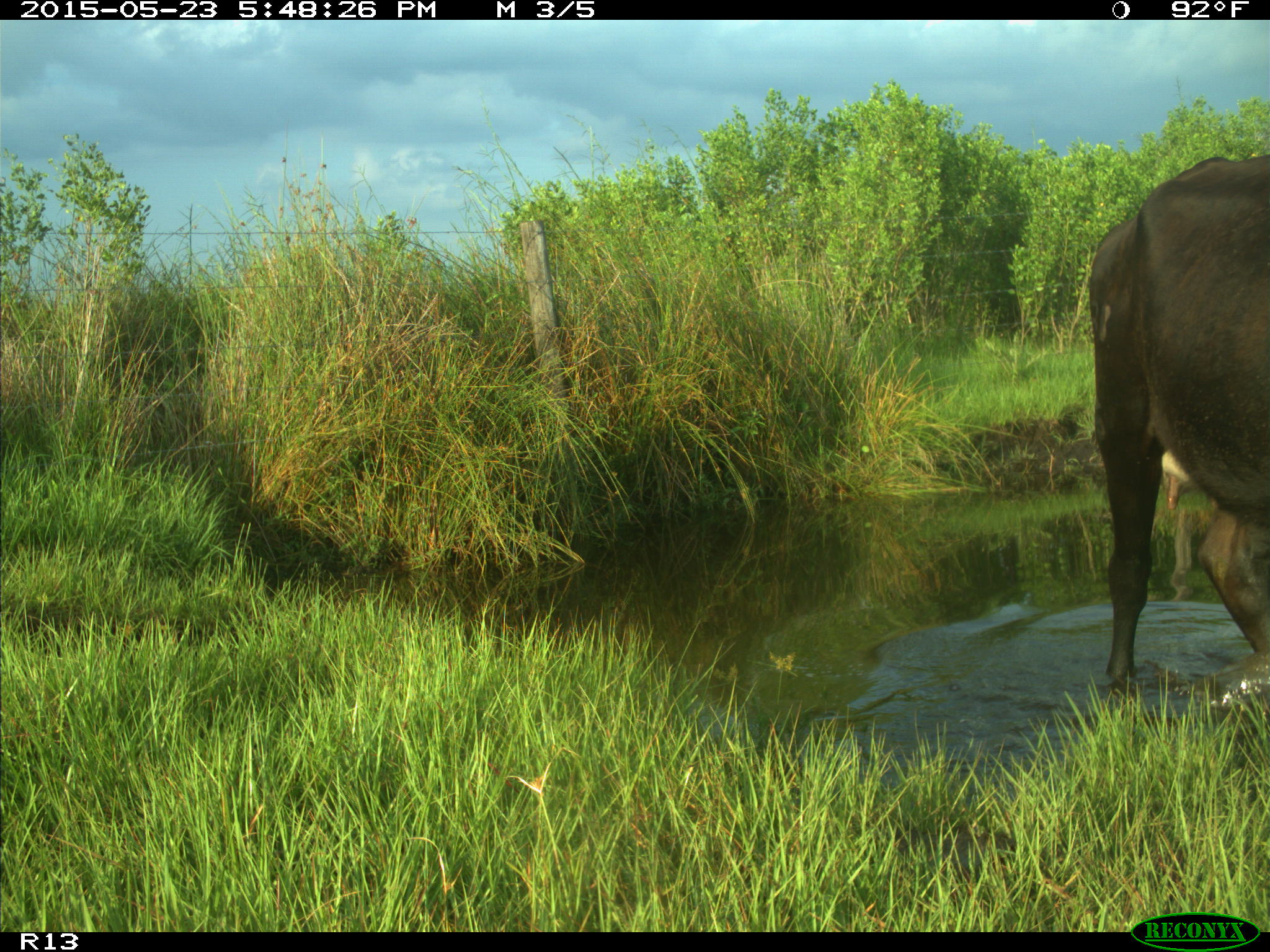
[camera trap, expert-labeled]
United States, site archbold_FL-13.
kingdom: Animalia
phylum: Chordata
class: Mammalia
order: Artiodactyla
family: Bovidae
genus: Bos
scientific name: Bos taurus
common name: domestic cow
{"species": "Bos taurus (domestic cow)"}